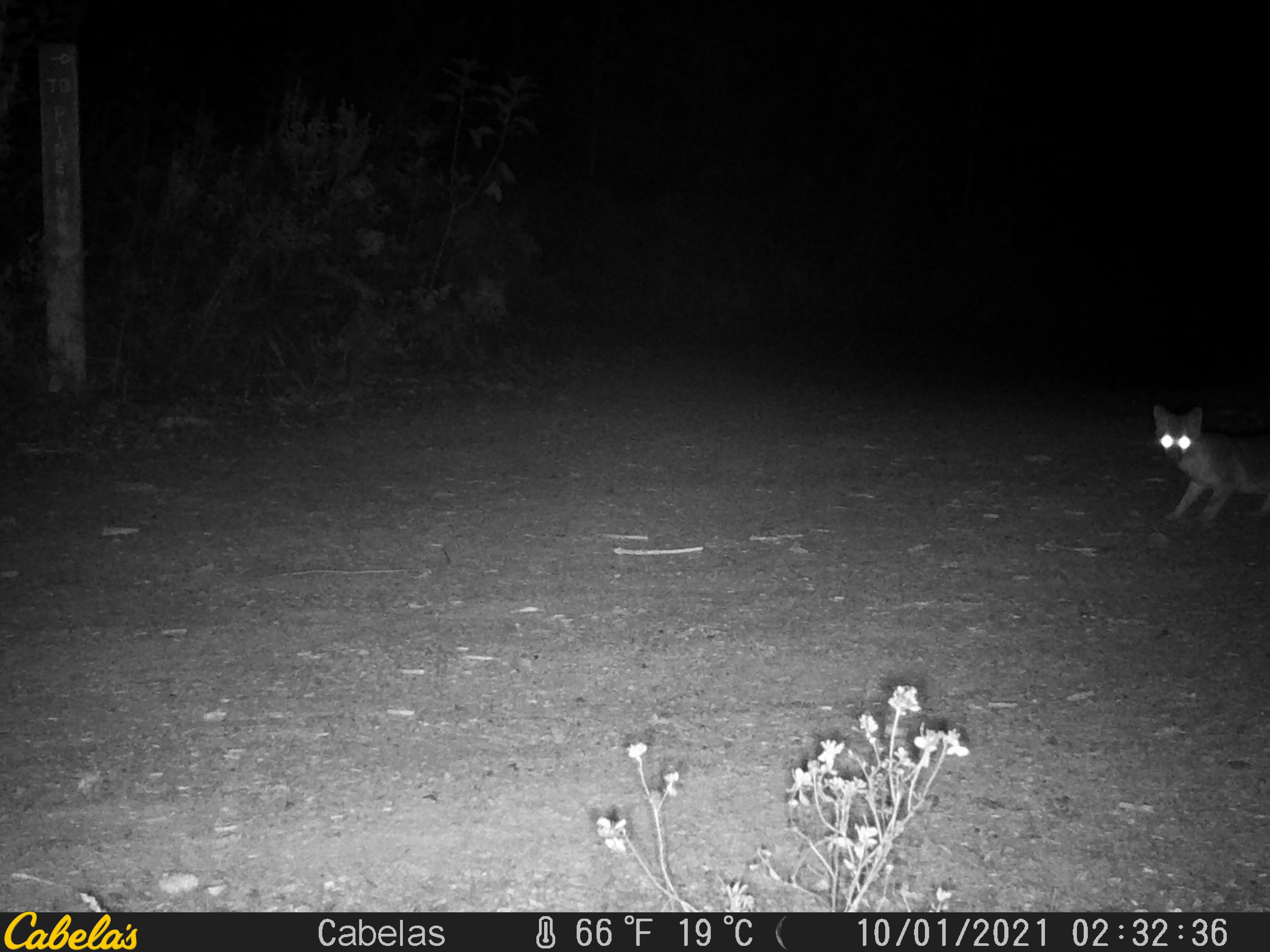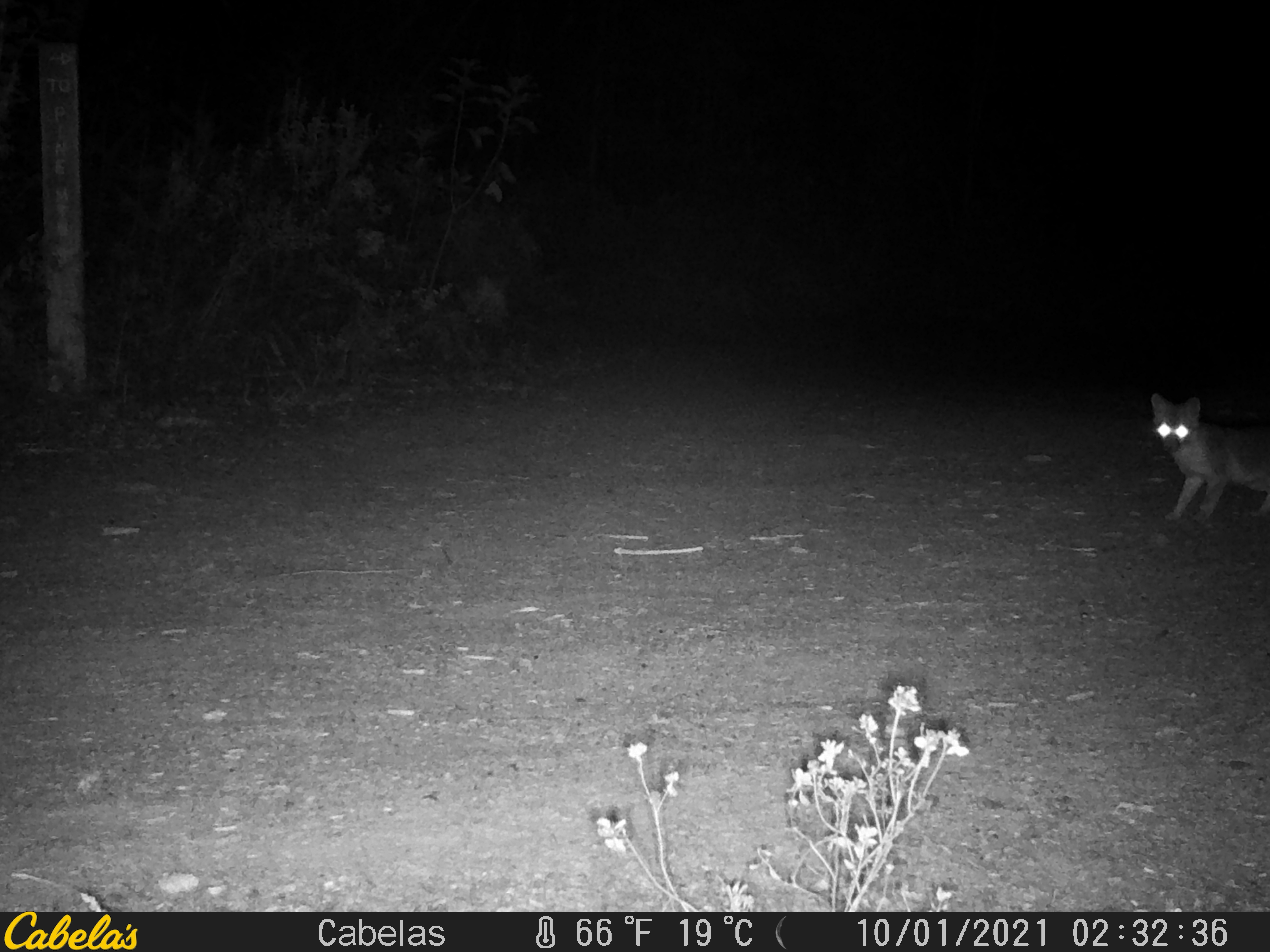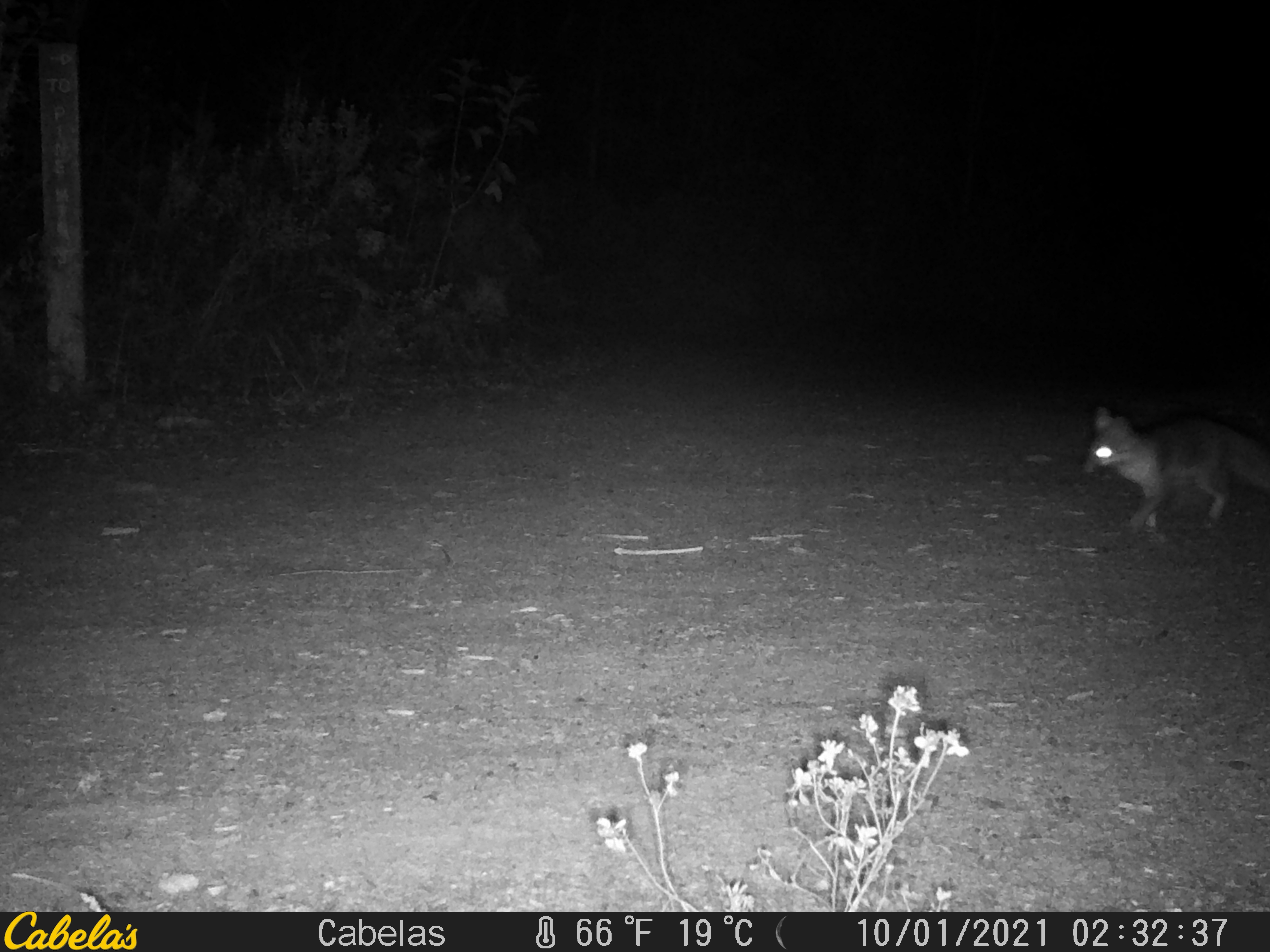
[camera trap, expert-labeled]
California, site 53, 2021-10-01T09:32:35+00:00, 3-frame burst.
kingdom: Animalia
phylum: Chordata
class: Mammalia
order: Carnivora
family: Canidae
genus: Urocyon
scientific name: Urocyon cinereoargenteus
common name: gray fox